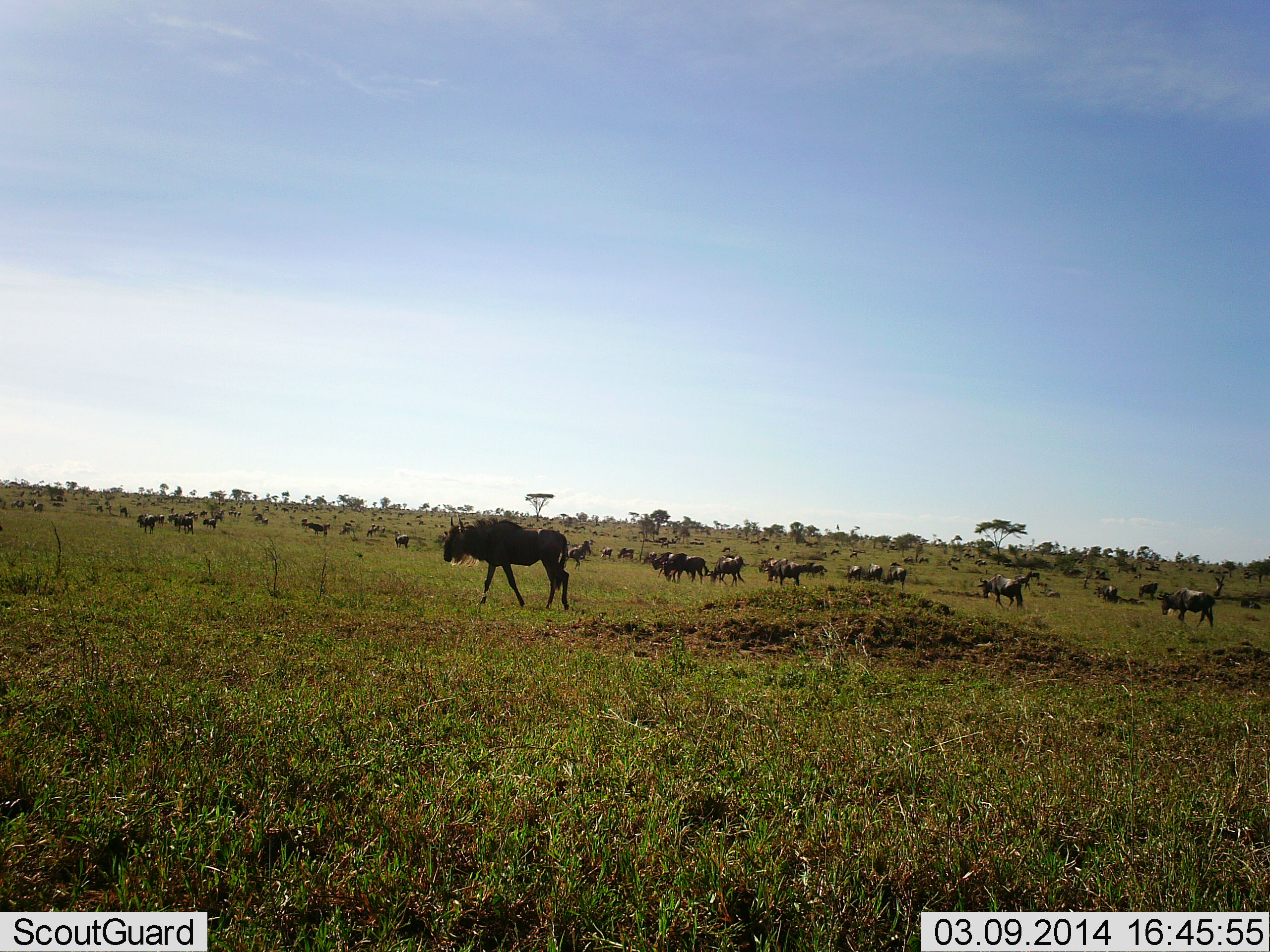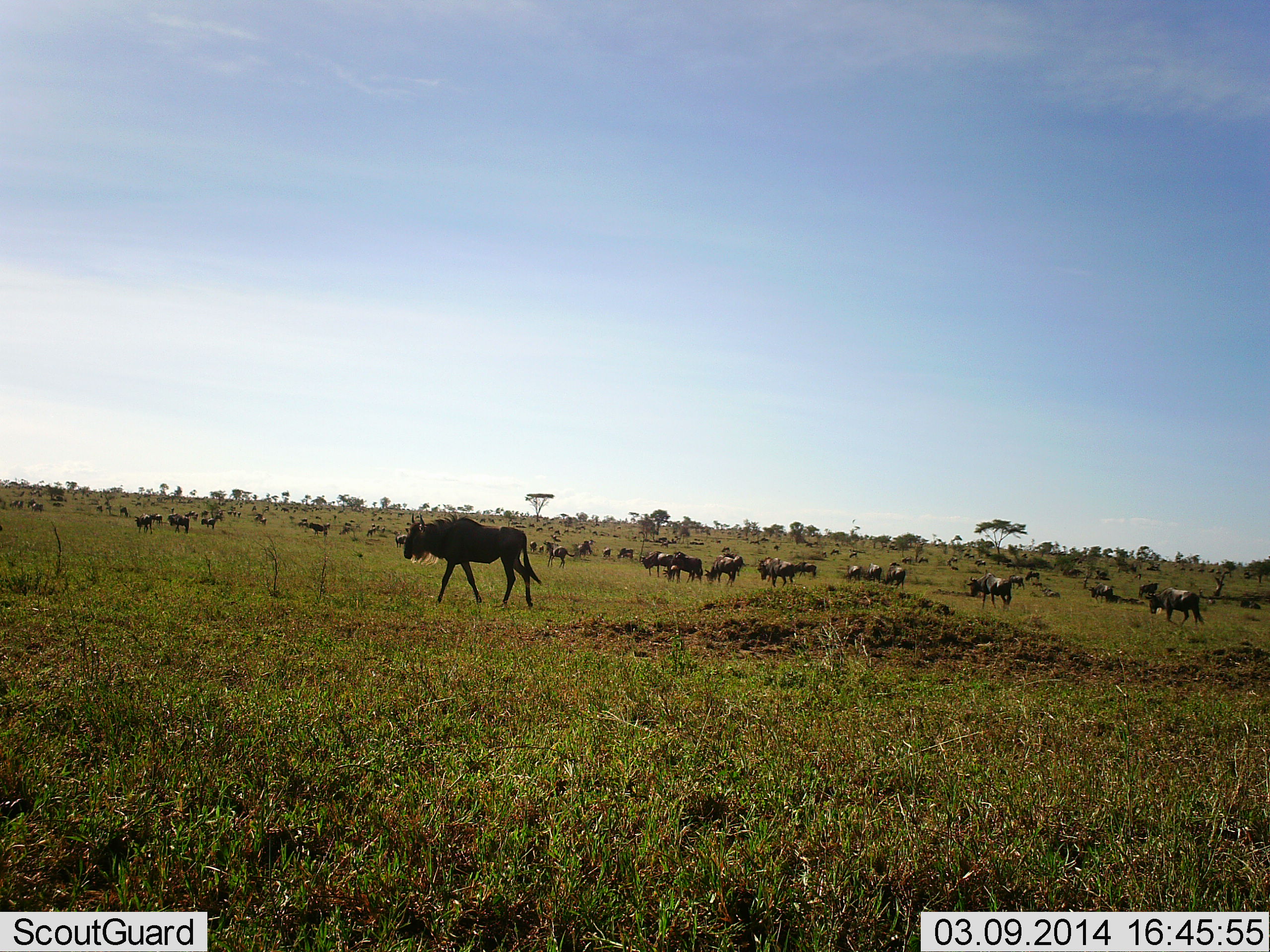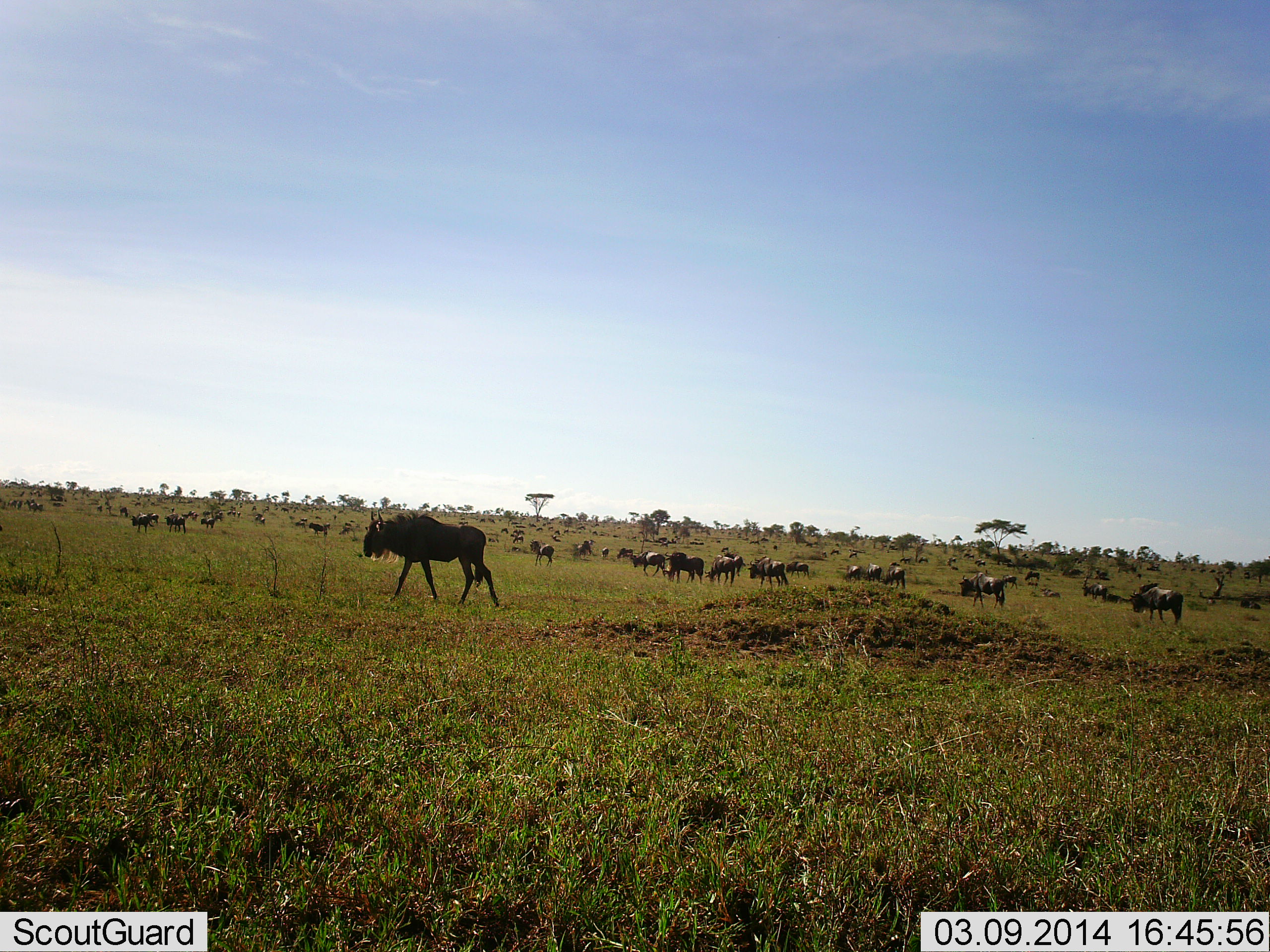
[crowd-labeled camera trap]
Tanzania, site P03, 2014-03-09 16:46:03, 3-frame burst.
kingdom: Animalia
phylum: Chordata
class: Mammalia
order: Artiodactyla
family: Bovidae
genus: Connochaetes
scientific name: Connochaetes taurinus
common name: blue wildebeest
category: wildebeest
Wildebeest (blue wildebeest) (Connochaetes taurinus), count 11-50. Behavior (volunteer vote fractions): standing 9%, resting 0%, moving 73%, interacting 9%. Young present (vote fraction): 0%. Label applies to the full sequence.